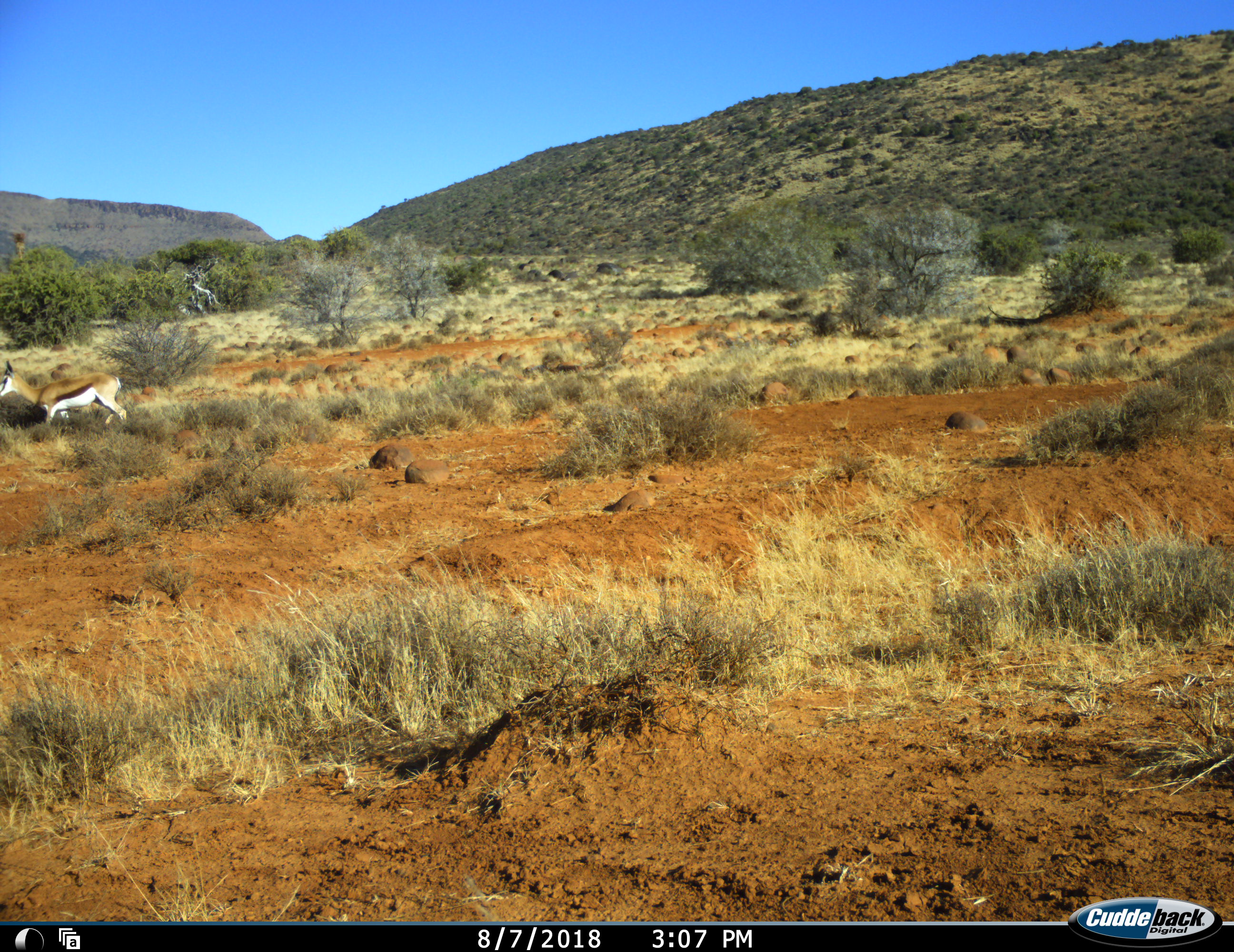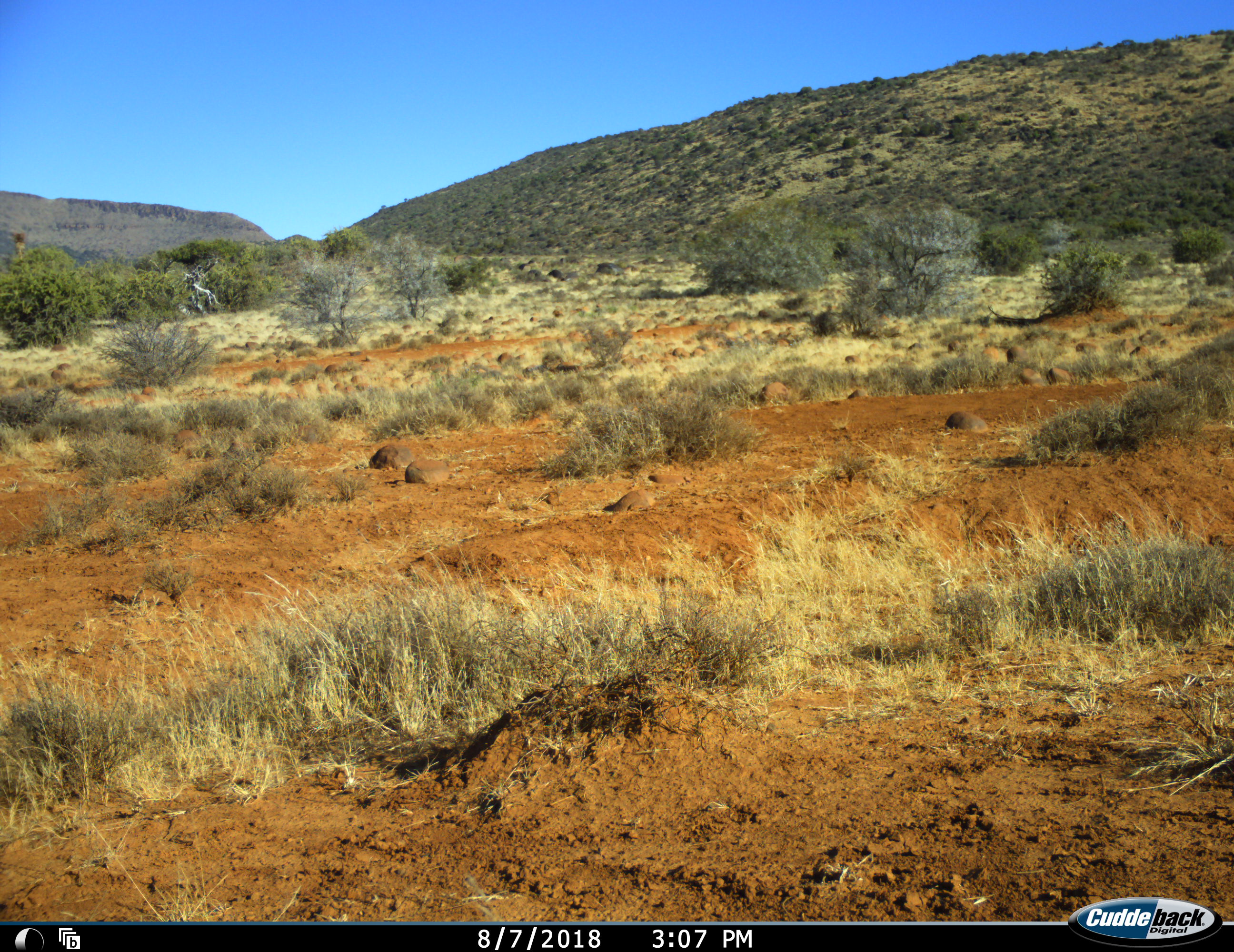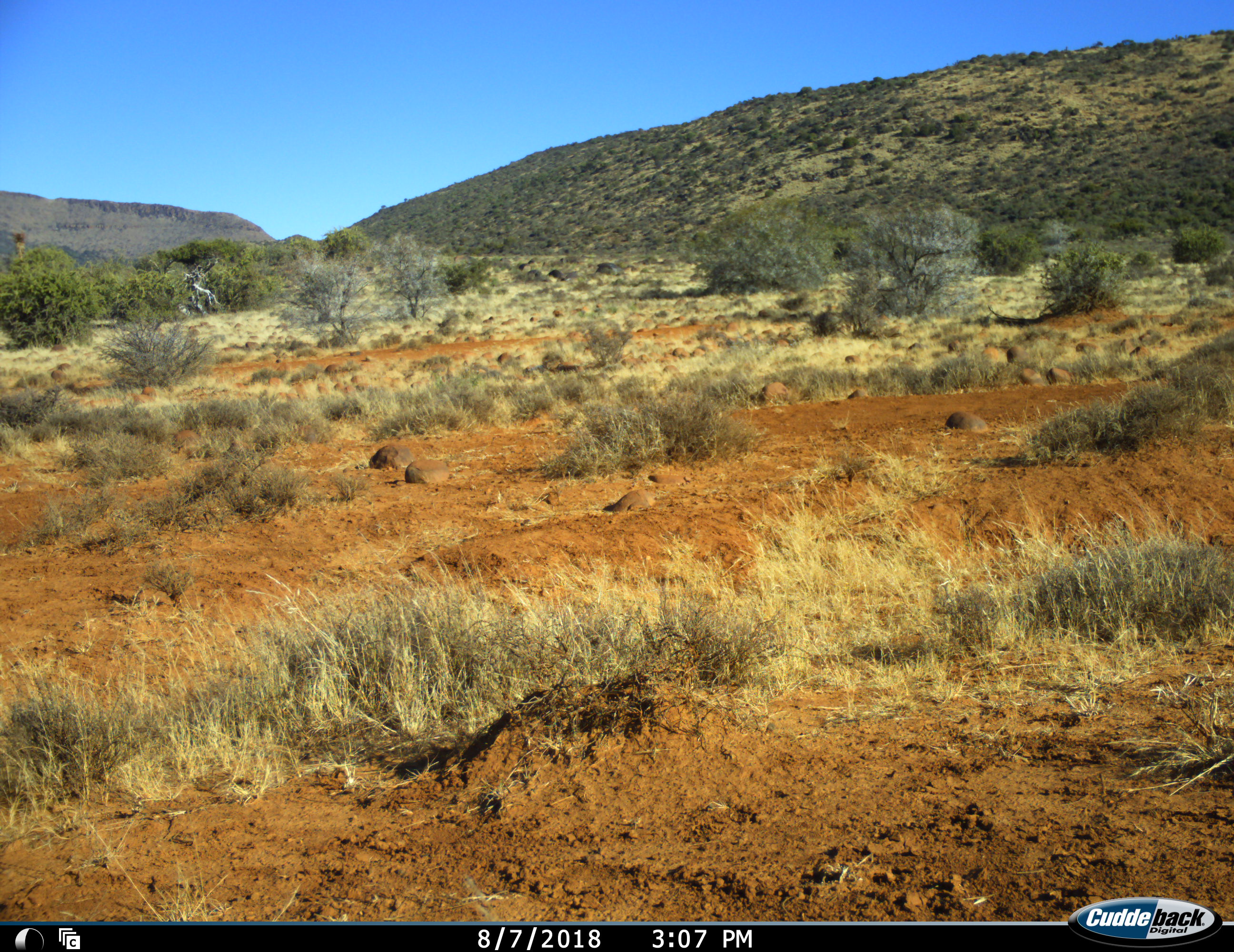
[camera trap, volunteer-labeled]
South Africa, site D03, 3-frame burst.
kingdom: Animalia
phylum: Chordata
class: Mammalia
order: Artiodactyla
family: Bovidae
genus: Antidorcas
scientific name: Antidorcas marsupialis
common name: springbok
Springbok (Antidorcas marsupialis), count 1. Behavior (volunteer vote fractions): standing 0%, resting 0%, moving 100%, interacting 0%. Young present (vote fraction): 0%. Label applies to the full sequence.